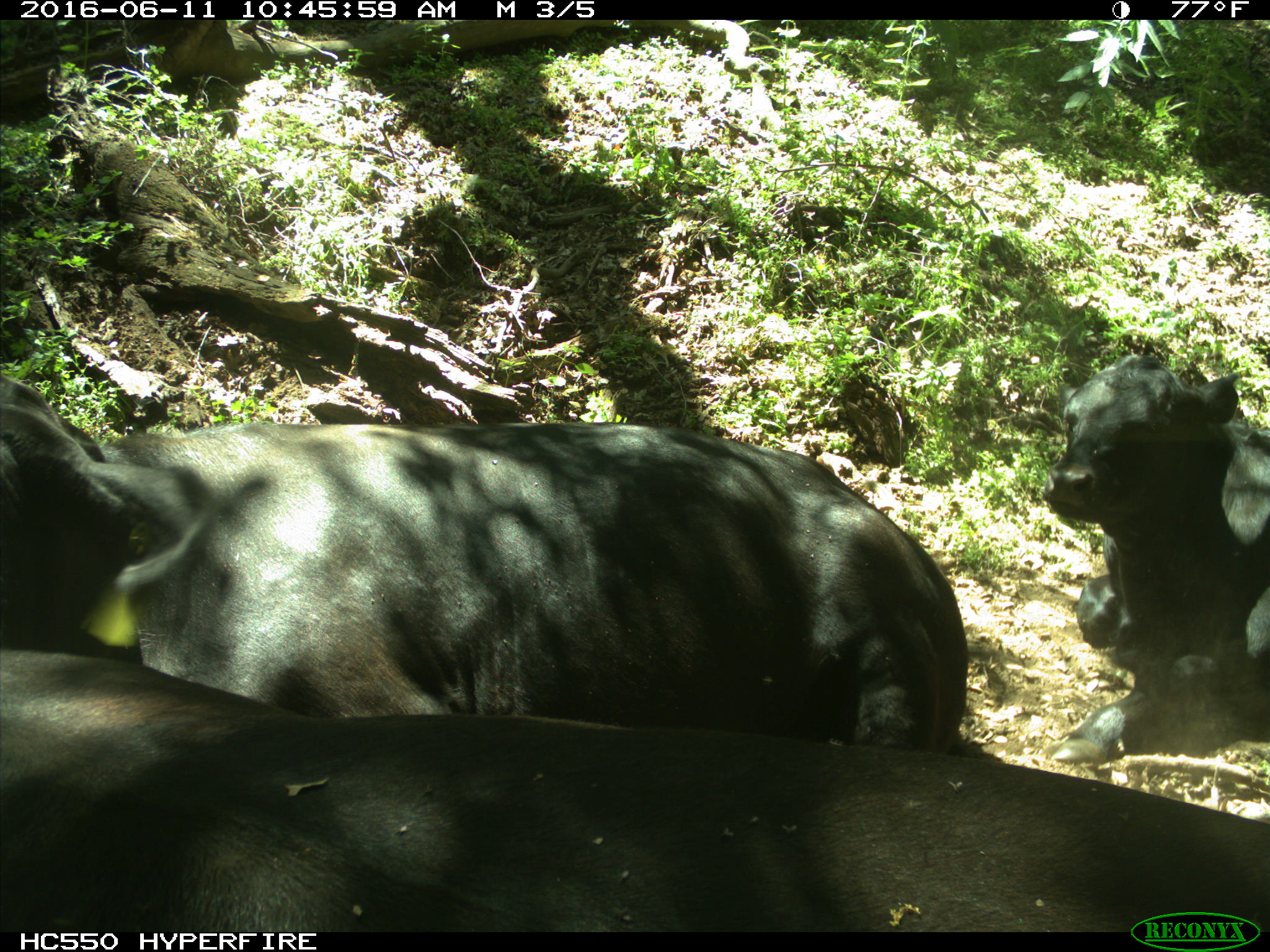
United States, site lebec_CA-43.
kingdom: Animalia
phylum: Chordata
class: Mammalia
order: Artiodactyla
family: Bovidae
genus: Bos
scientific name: Bos taurus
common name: domestic cow